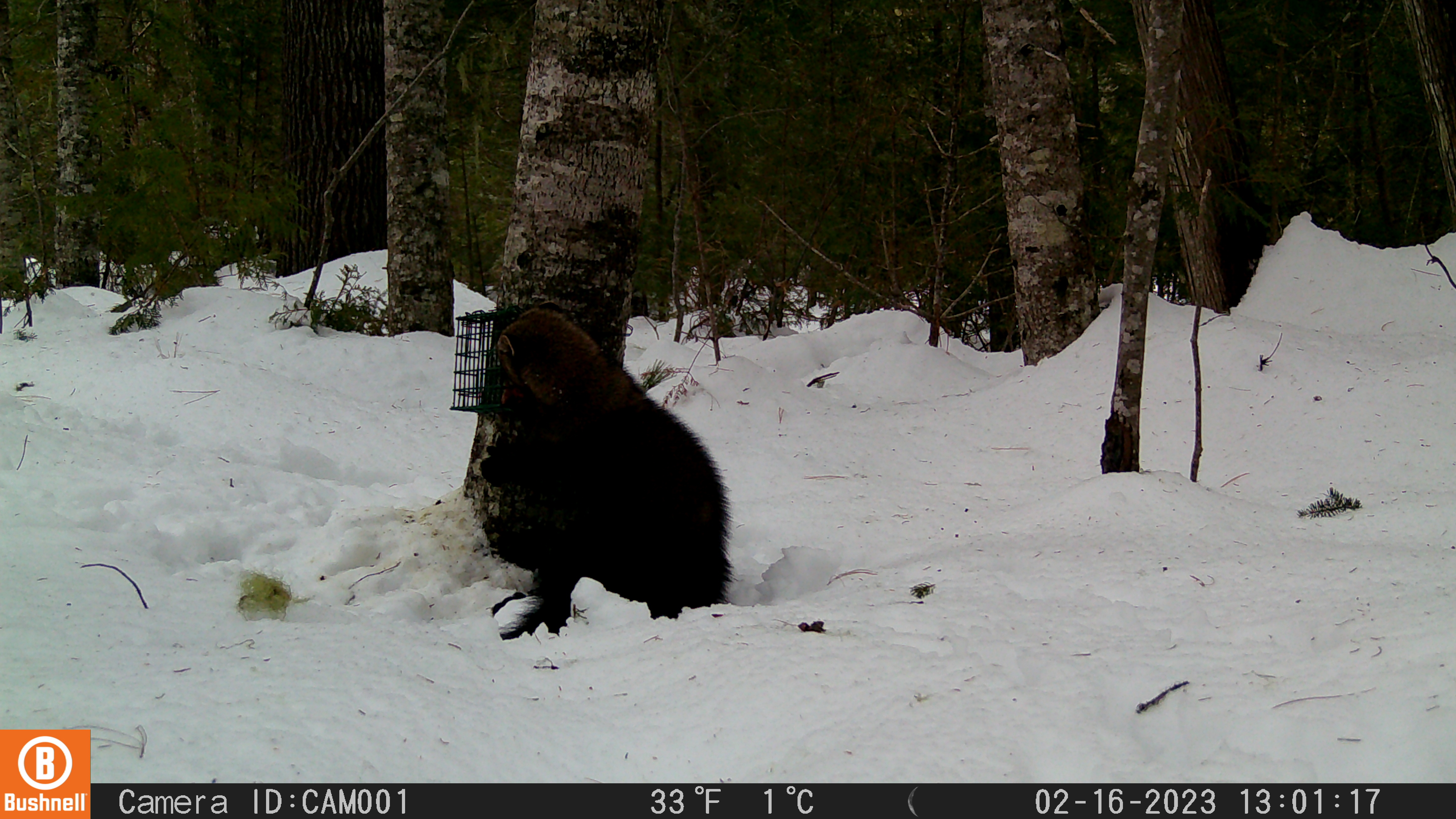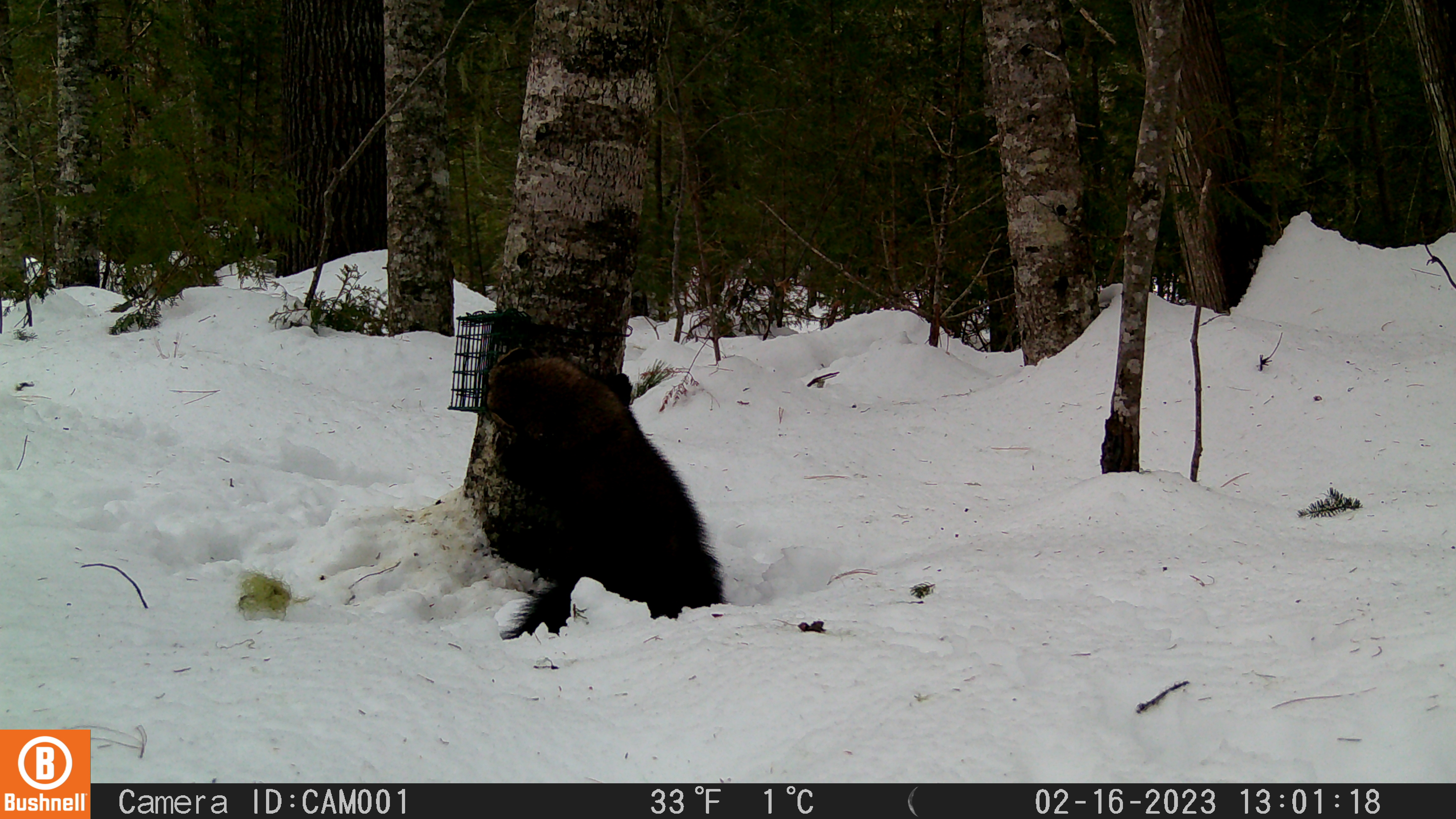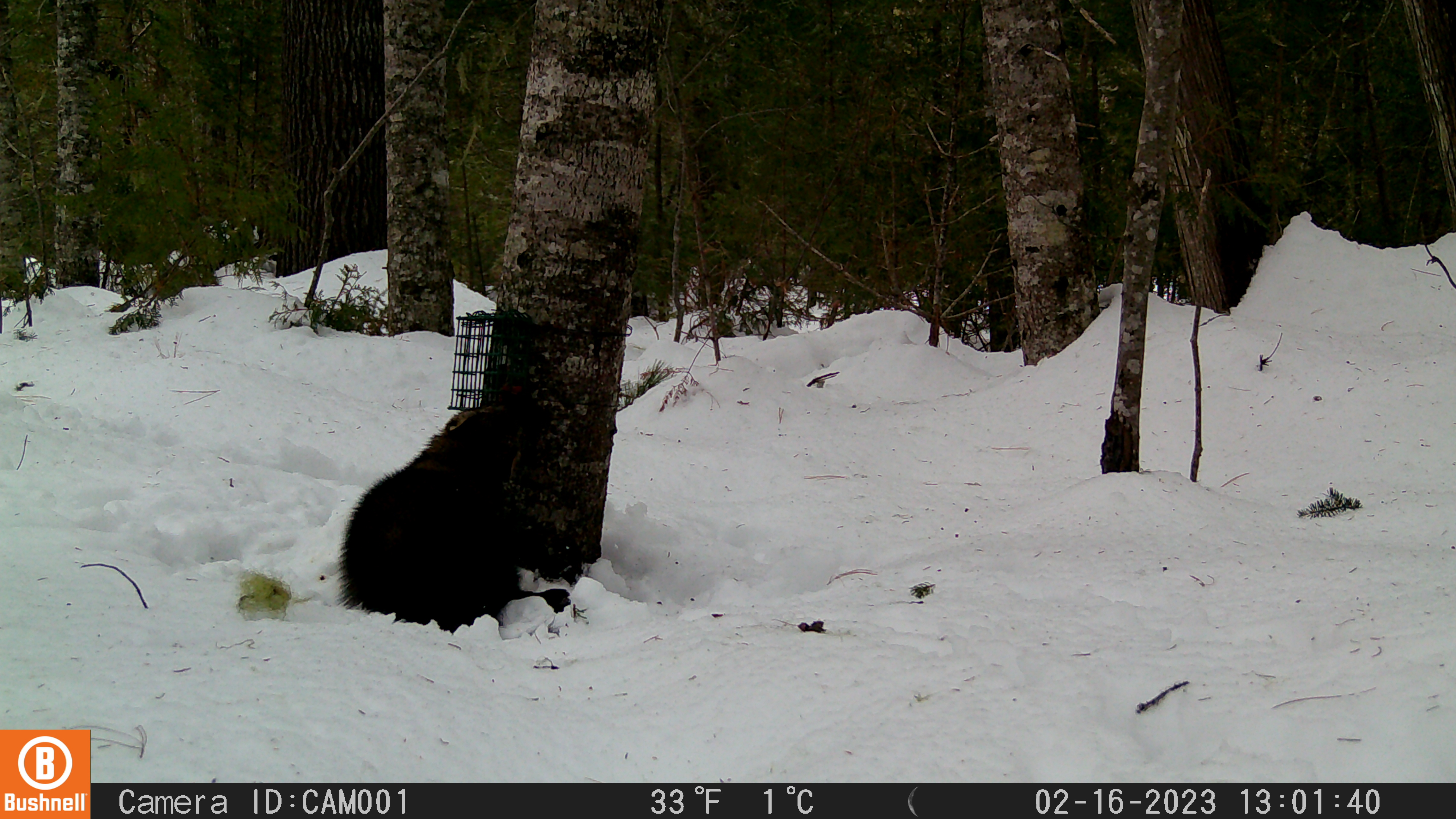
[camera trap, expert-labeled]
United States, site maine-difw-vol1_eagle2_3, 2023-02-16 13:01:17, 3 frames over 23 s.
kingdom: Animalia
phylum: Chordata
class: Mammalia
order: Carnivora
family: Mustelidae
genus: Pekania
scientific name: Pekania pennanti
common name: fisher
Fisher (Pekania pennanti).